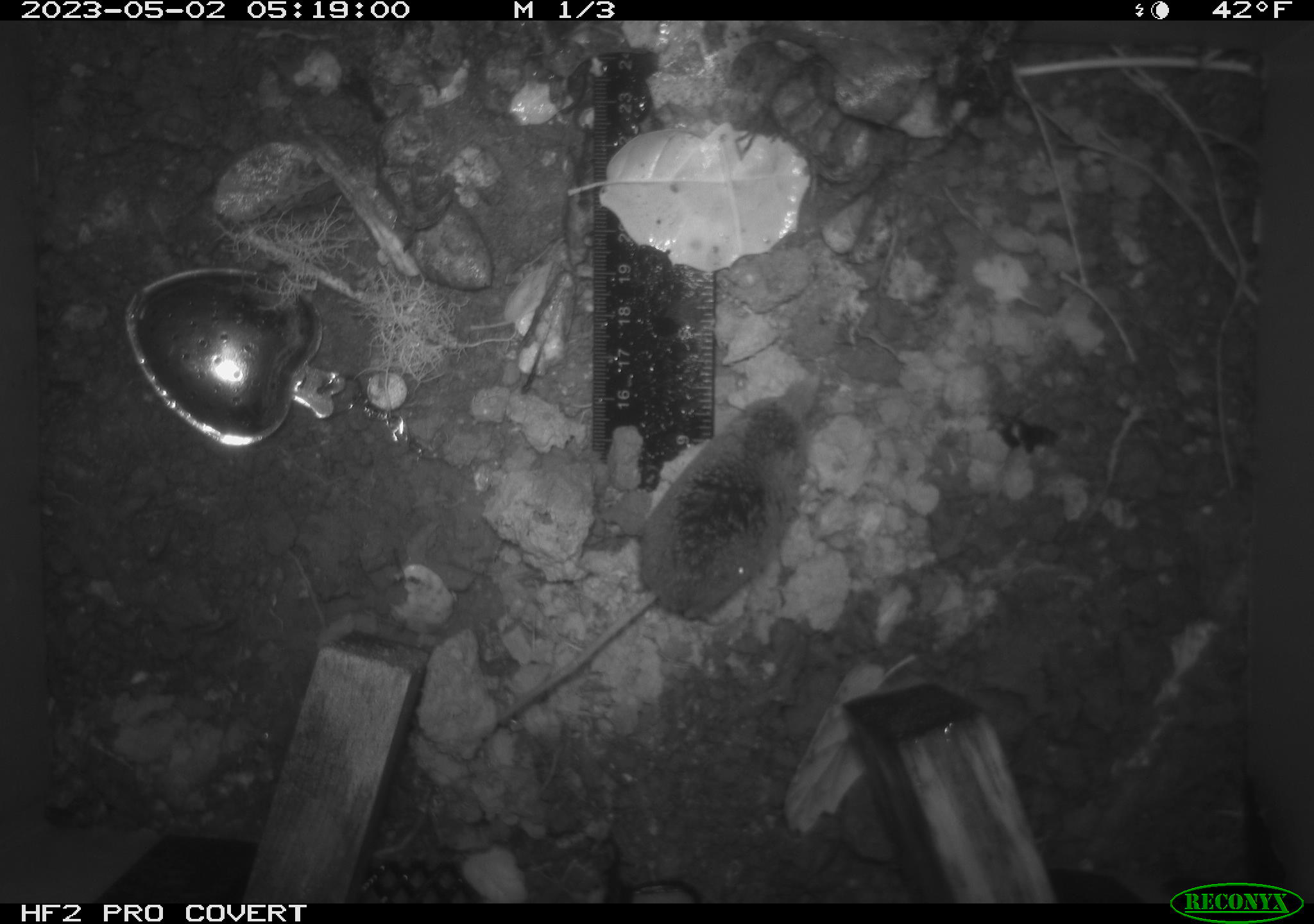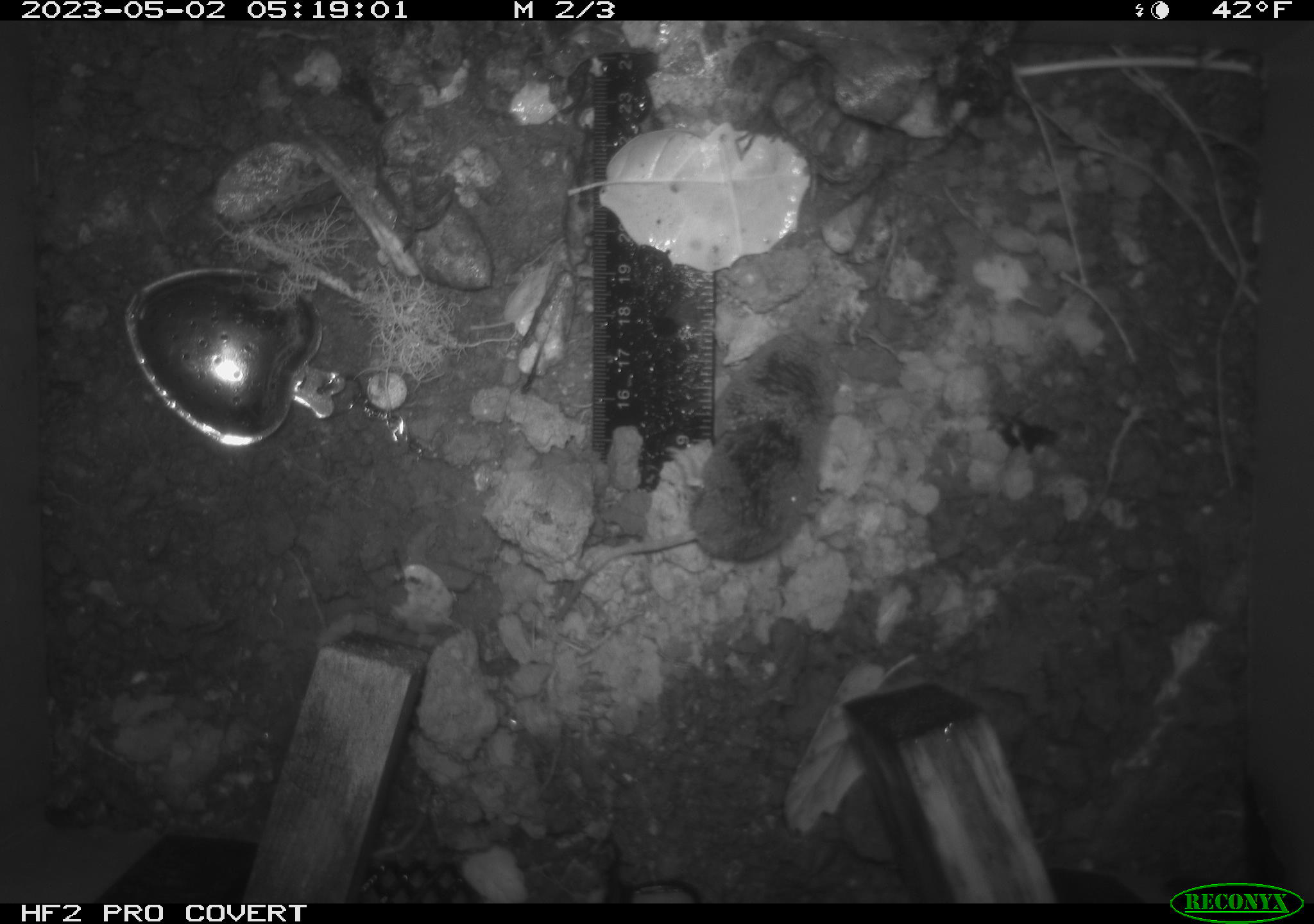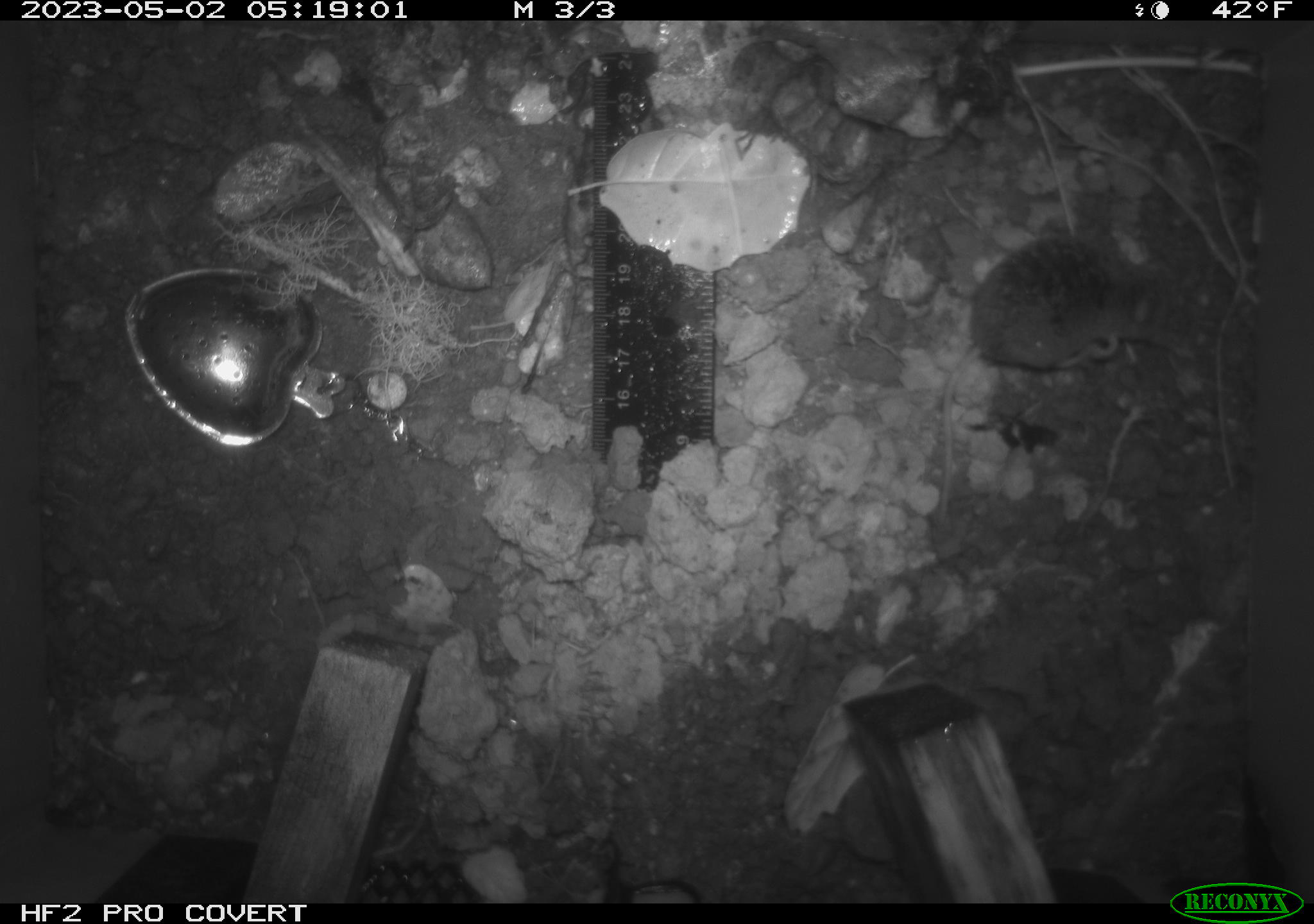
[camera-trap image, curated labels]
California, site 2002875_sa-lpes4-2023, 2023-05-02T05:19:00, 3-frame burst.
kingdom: Animalia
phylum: Chordata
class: Mammalia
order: Eulipotyphla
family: Soricidae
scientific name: Soricidae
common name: shrews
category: soricidae family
Soricidae family (shrews) (Soricidae).